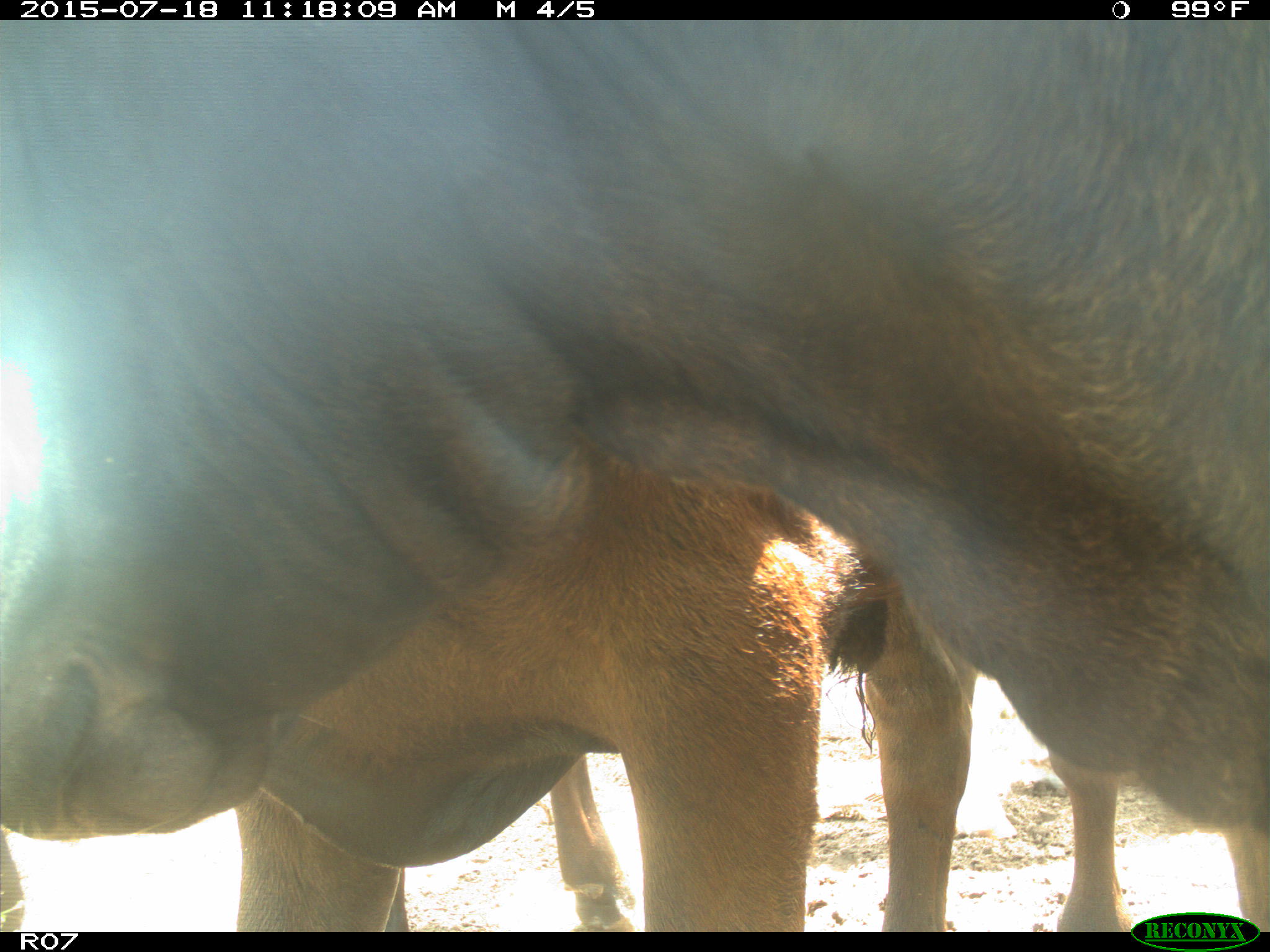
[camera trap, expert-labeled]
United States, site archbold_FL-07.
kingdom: Animalia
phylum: Chordata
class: Mammalia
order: Artiodactyla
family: Bovidae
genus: Bos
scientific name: Bos taurus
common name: domestic cow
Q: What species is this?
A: Bos taurus (domestic cow).